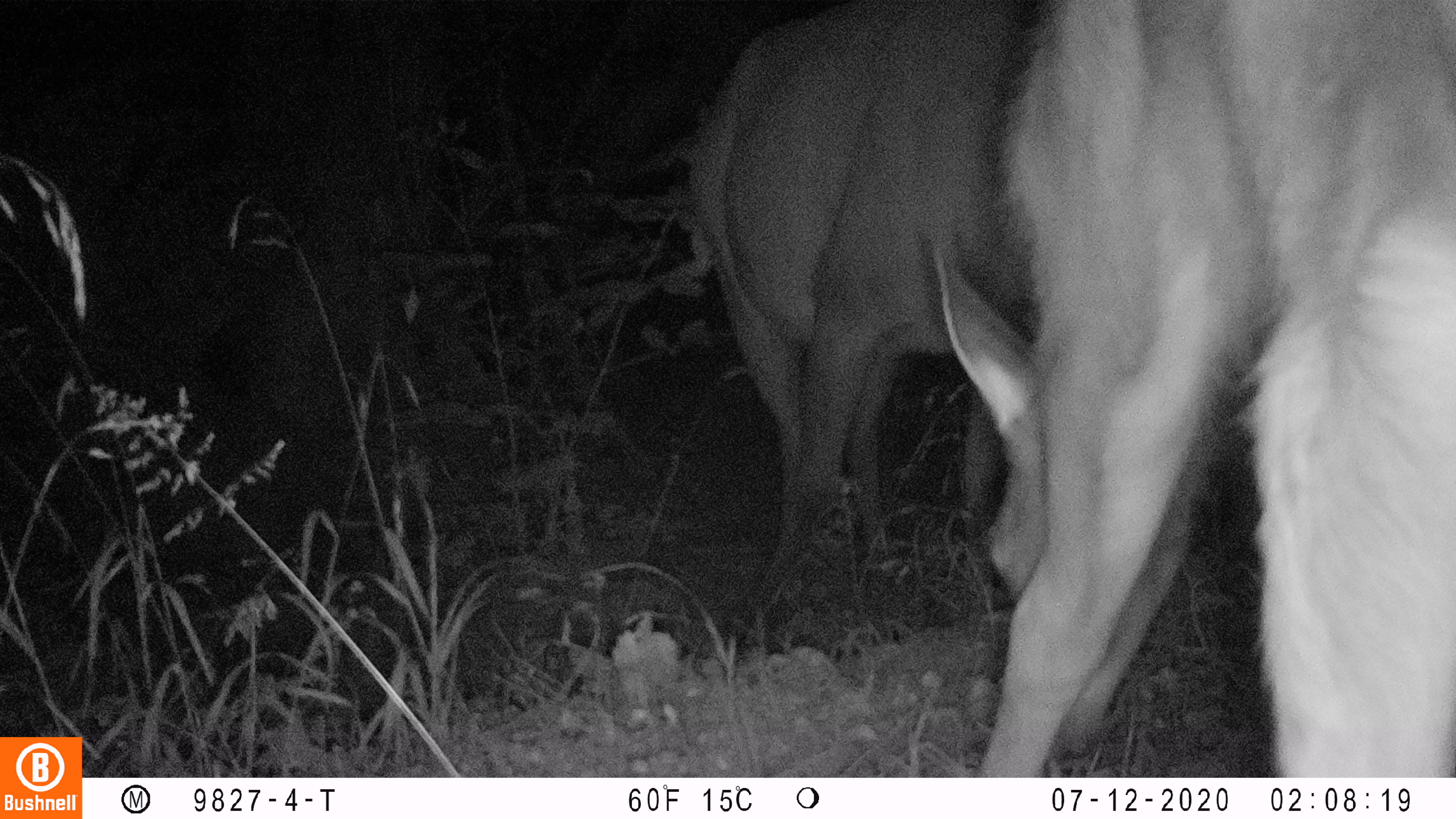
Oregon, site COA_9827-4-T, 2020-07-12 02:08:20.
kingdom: Animalia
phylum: Chordata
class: Mammalia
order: Artiodactyla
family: Cervidae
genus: Cervus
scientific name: Cervus canadensis roosevelti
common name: roosevelt elk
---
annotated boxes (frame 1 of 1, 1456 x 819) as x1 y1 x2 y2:
roosevelt elk: 927 1 1451 772; 694 1 1036 611